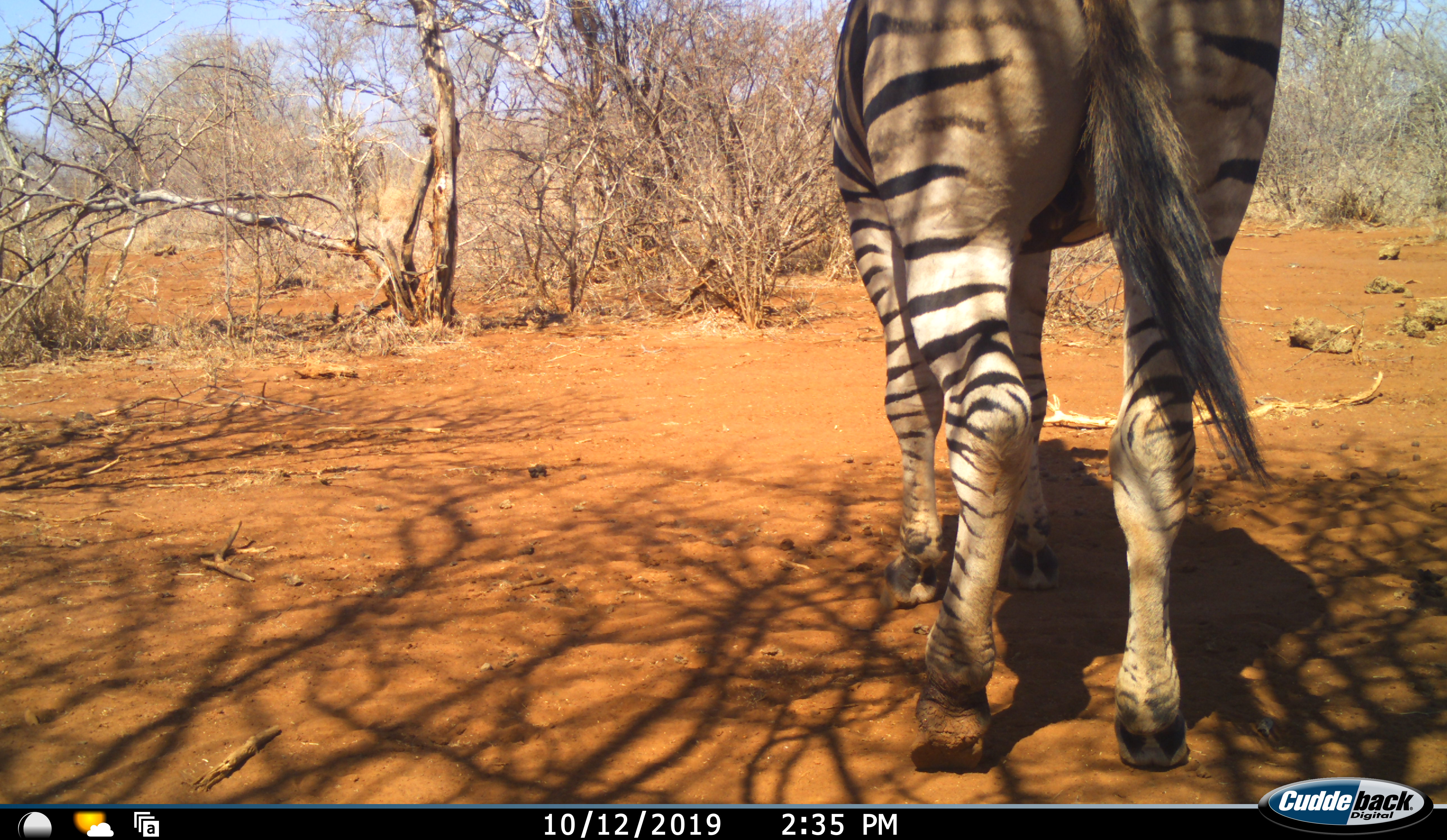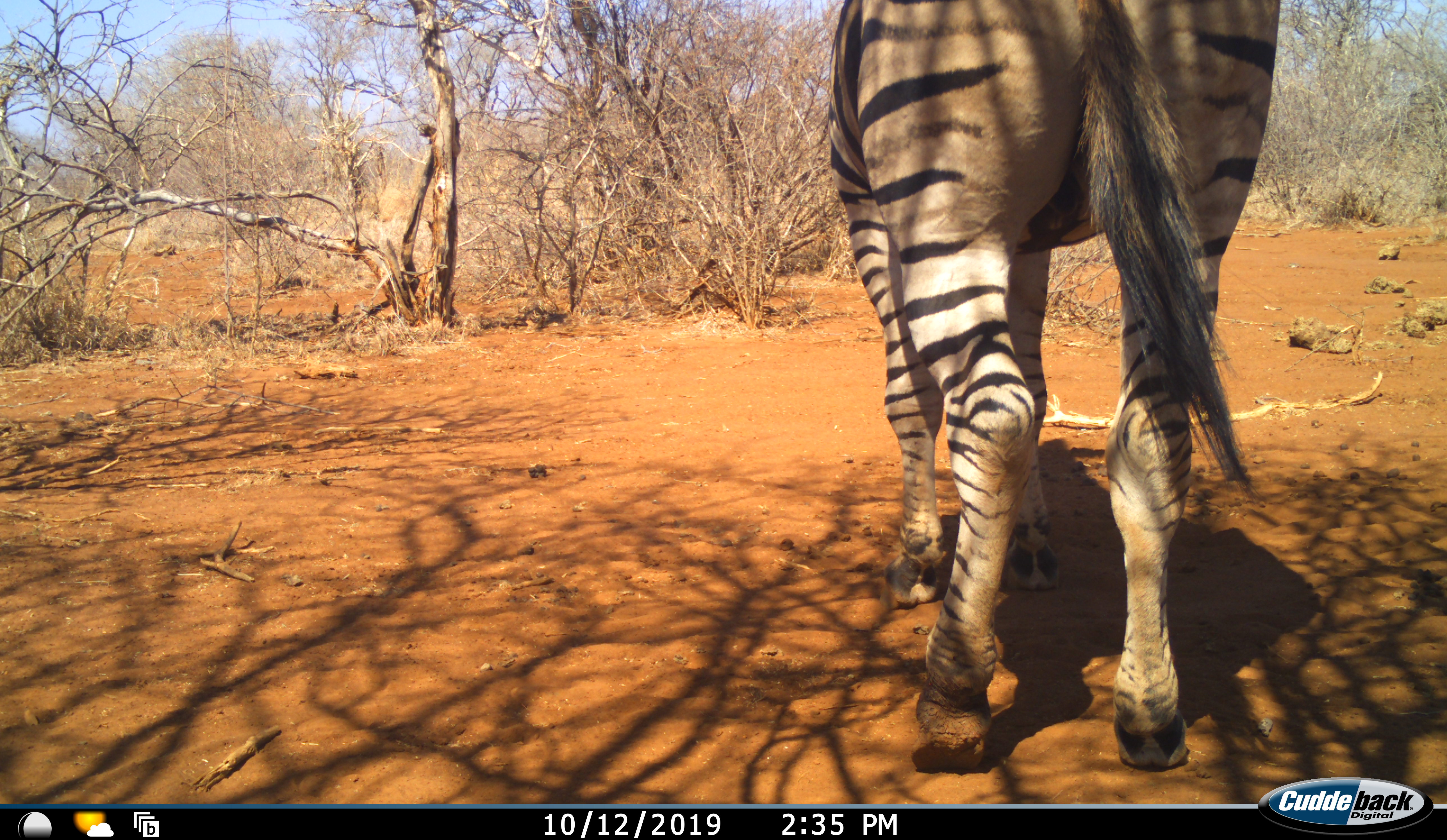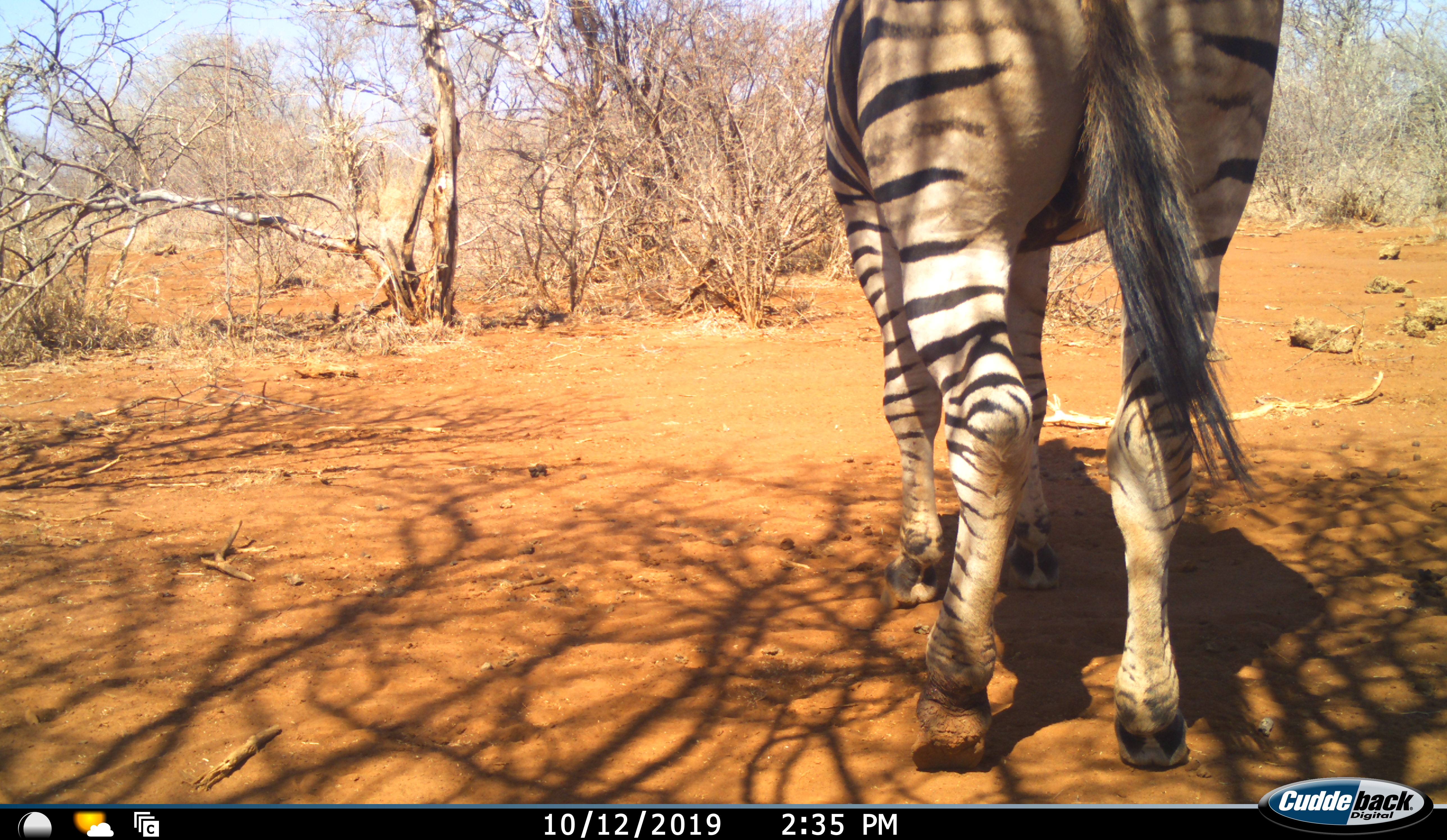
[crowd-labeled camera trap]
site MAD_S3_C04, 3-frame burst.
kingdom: Animalia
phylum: Chordata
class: Mammalia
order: Perissodactyla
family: Equidae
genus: Equus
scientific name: Equus quagga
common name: plains zebra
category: zebraplains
Zebraplains (plains zebra) (Equus quagga), count 1. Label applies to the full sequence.